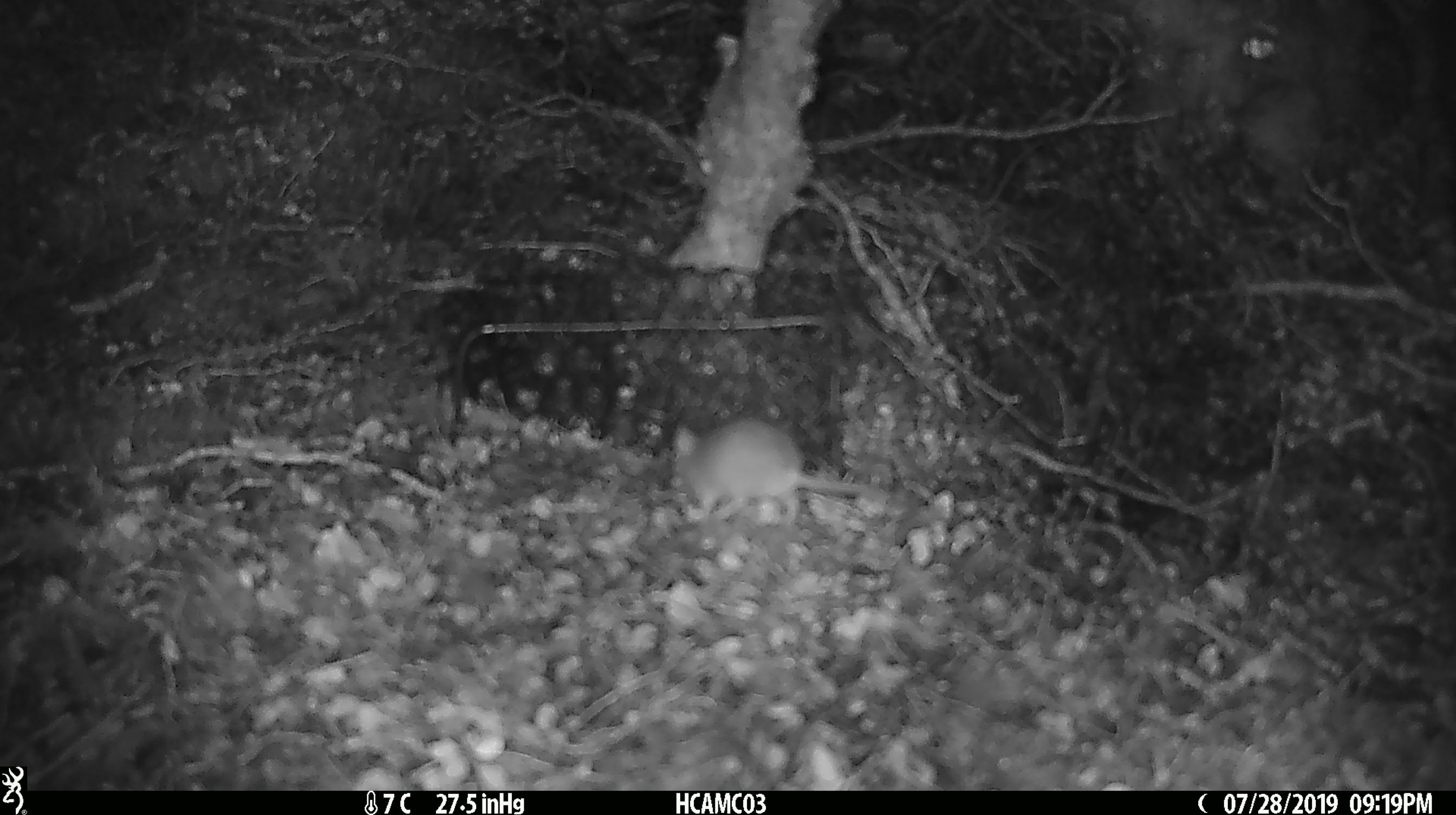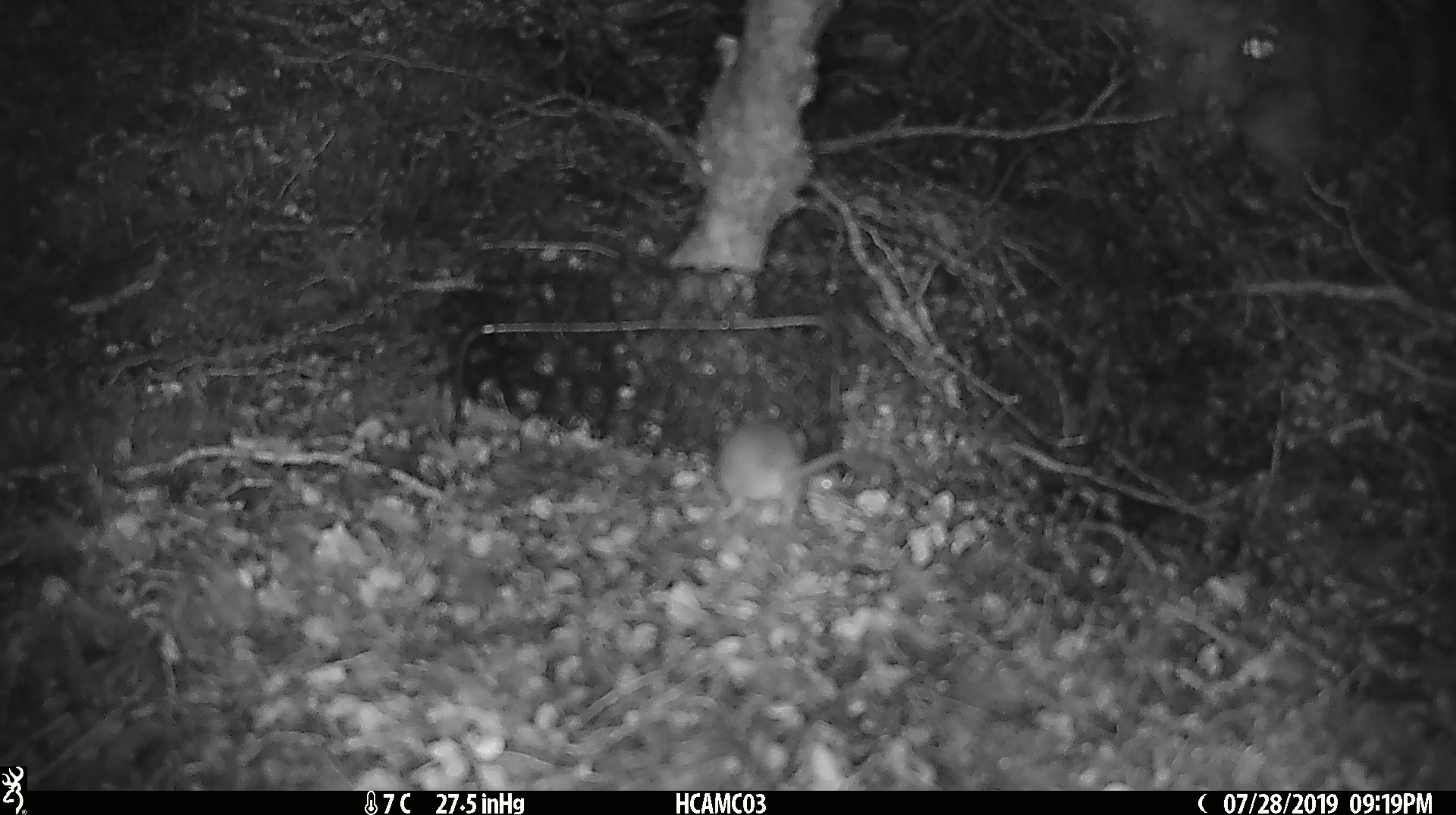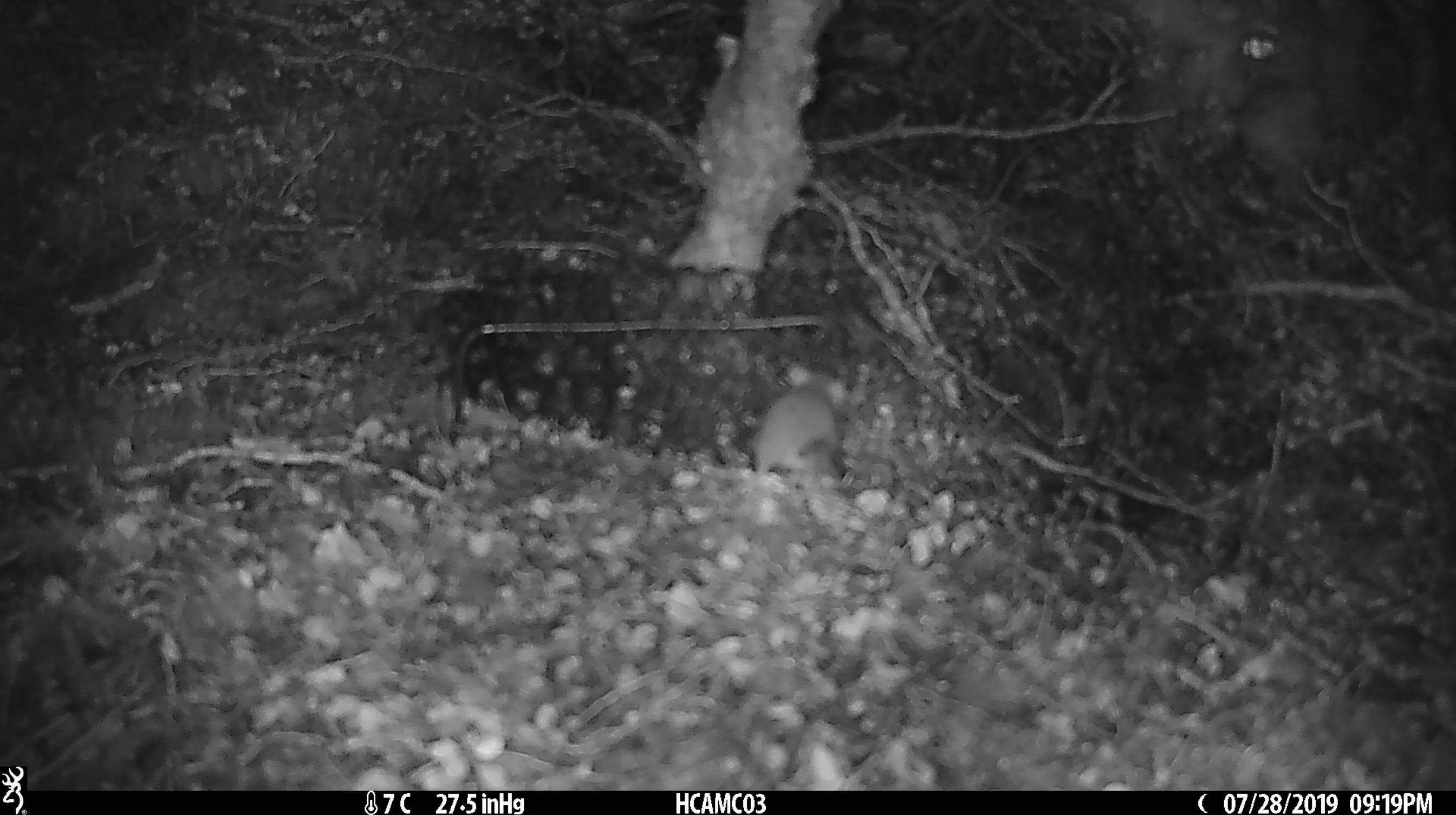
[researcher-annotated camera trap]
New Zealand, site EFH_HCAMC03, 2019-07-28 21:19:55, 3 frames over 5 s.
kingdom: Animalia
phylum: Chordata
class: Mammalia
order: Rodentia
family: Muridae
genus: Mus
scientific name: Mus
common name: mouse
Mouse (Mus).